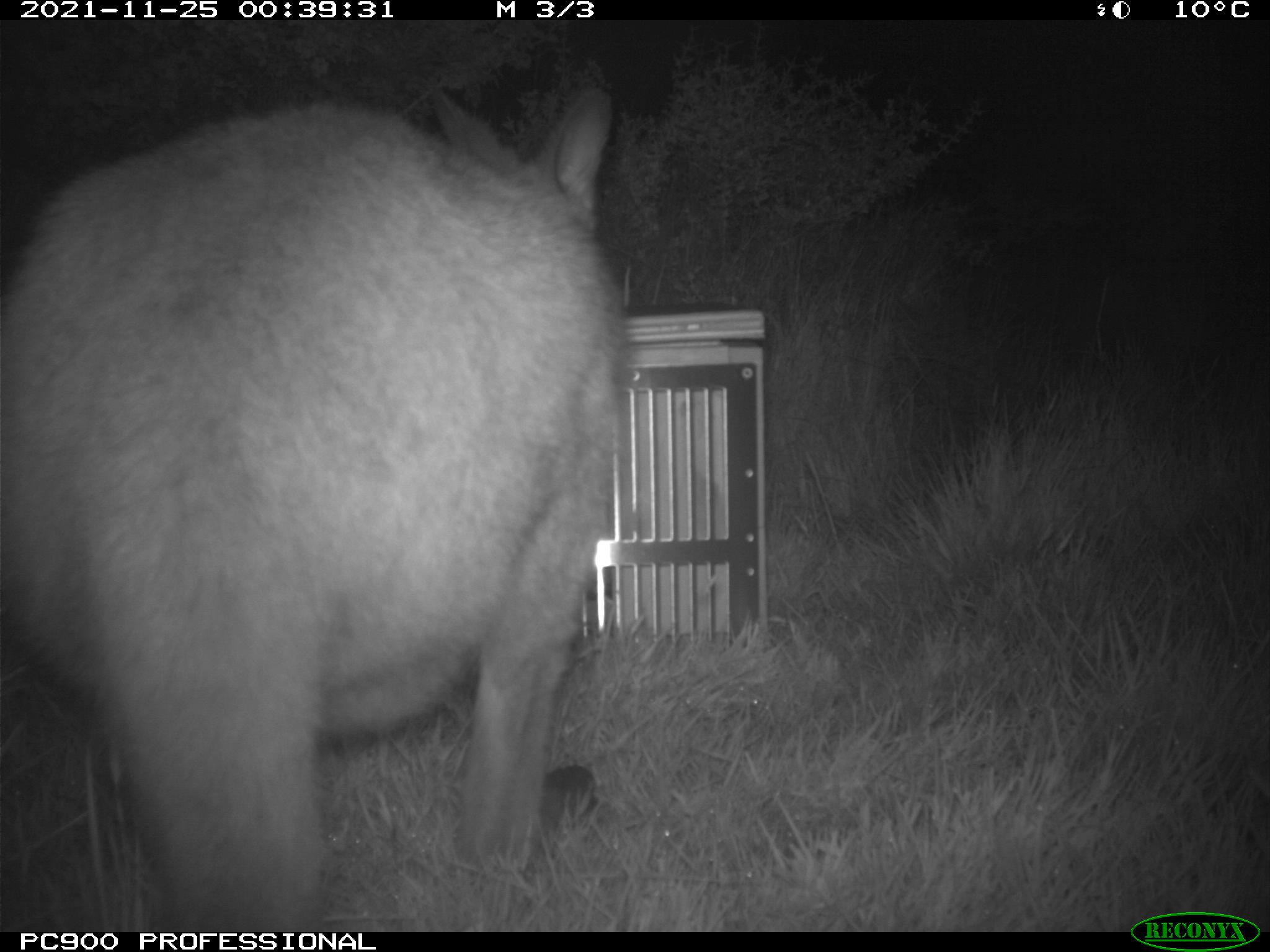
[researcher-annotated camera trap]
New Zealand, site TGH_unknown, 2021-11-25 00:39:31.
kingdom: Animalia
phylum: Chordata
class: Mammalia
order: Diprotodontia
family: Macropodidae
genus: Notamacropus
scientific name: Notamacropus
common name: wallaby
Wallaby (Notamacropus).